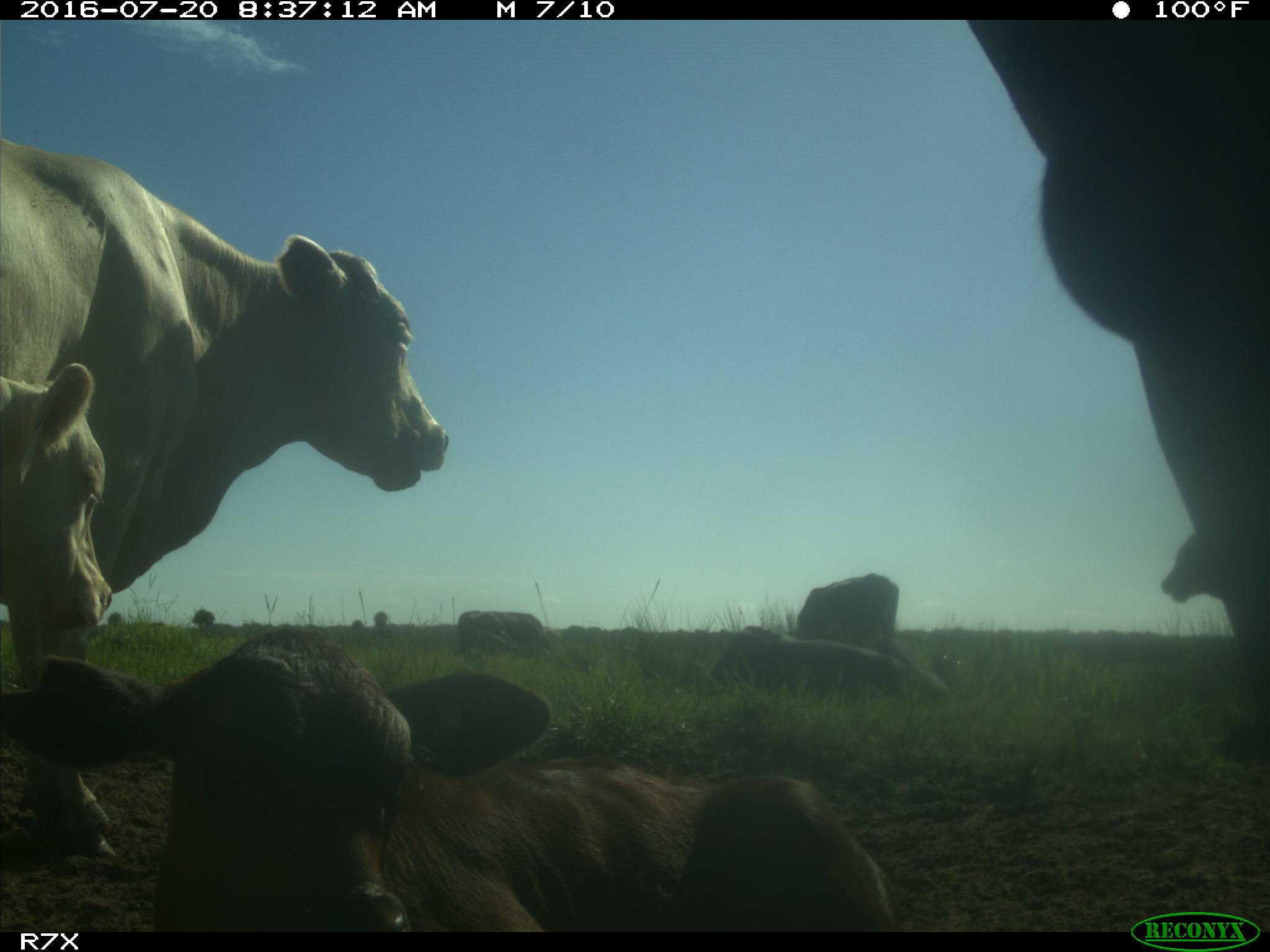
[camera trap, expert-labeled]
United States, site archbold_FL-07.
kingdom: Animalia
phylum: Chordata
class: Mammalia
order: Artiodactyla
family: Bovidae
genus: Bos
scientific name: Bos taurus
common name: domestic cow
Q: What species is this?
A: Bos taurus (domestic cow).